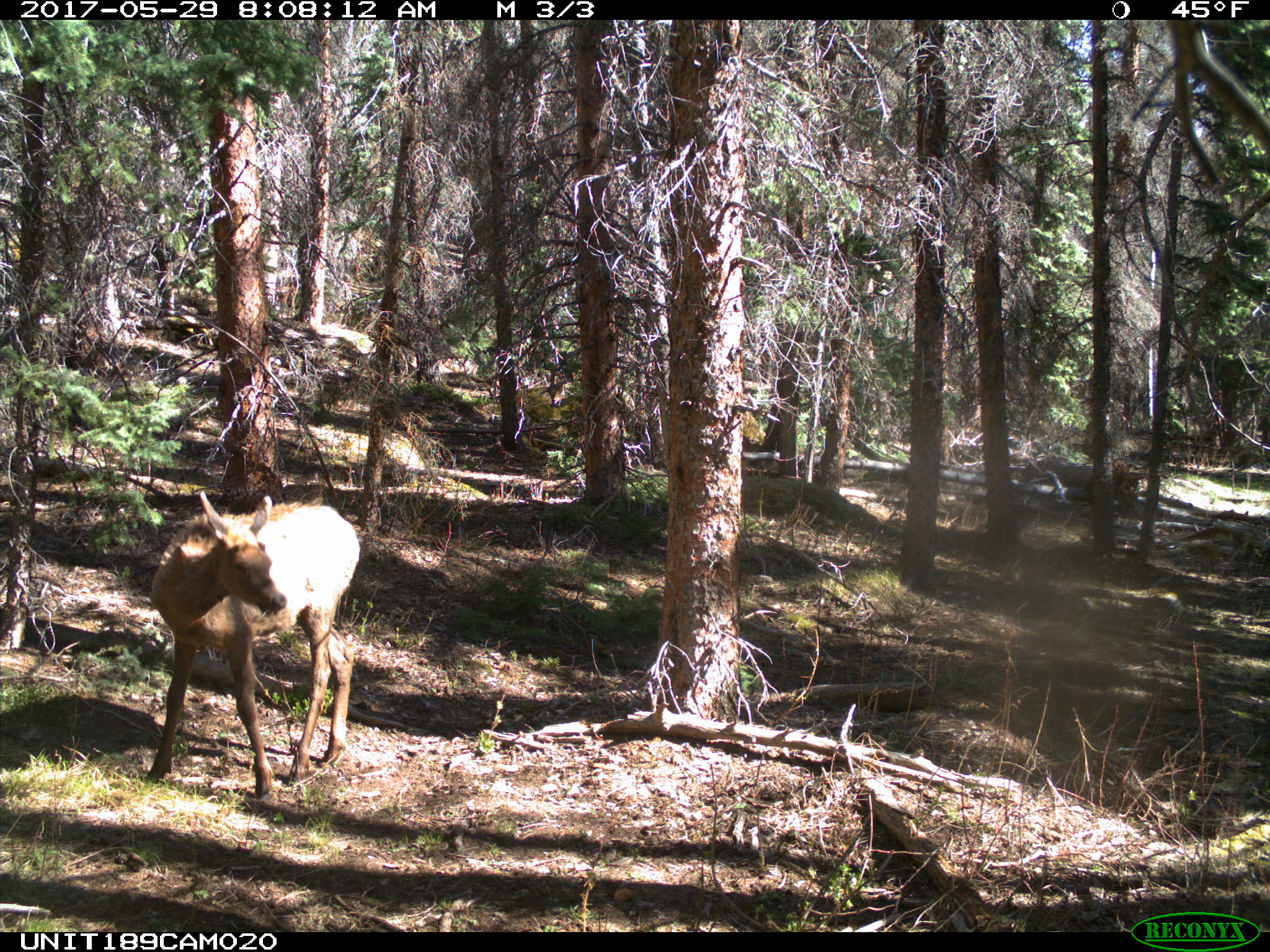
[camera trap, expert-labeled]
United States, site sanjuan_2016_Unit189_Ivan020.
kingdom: Animalia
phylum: Chordata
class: Mammalia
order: Artiodactyla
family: Cervidae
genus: Cervus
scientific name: Cervus elaphus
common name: red deer